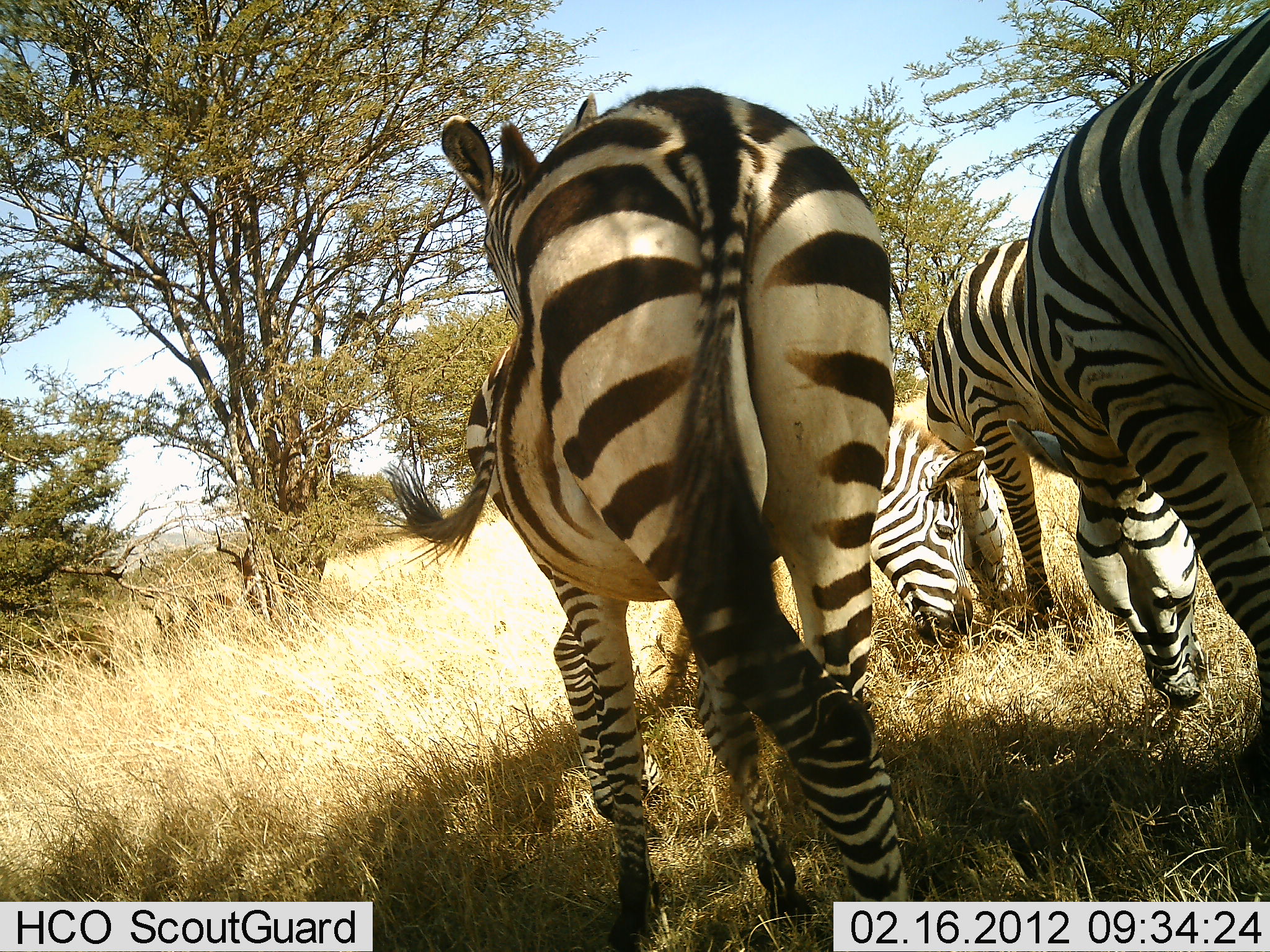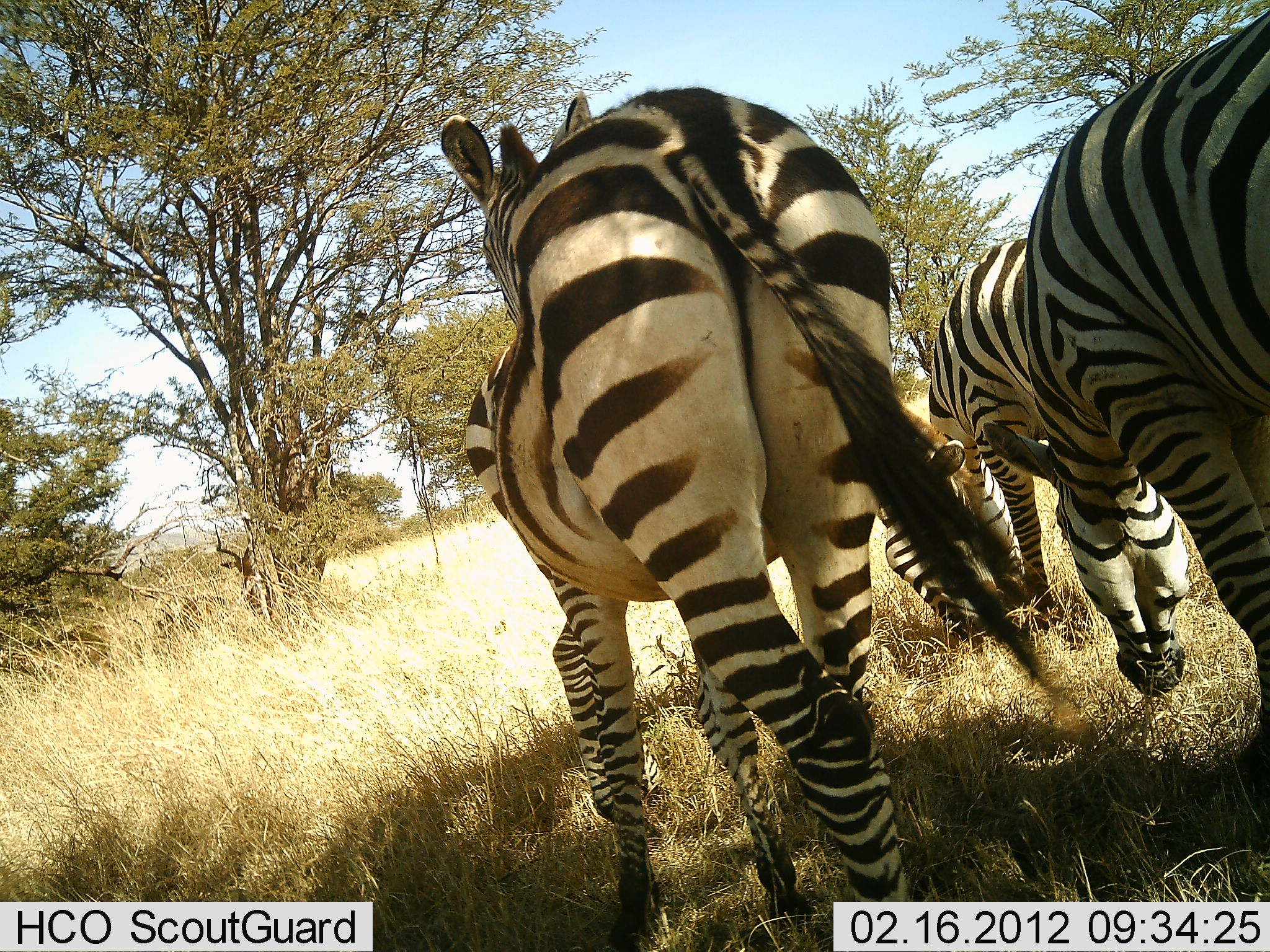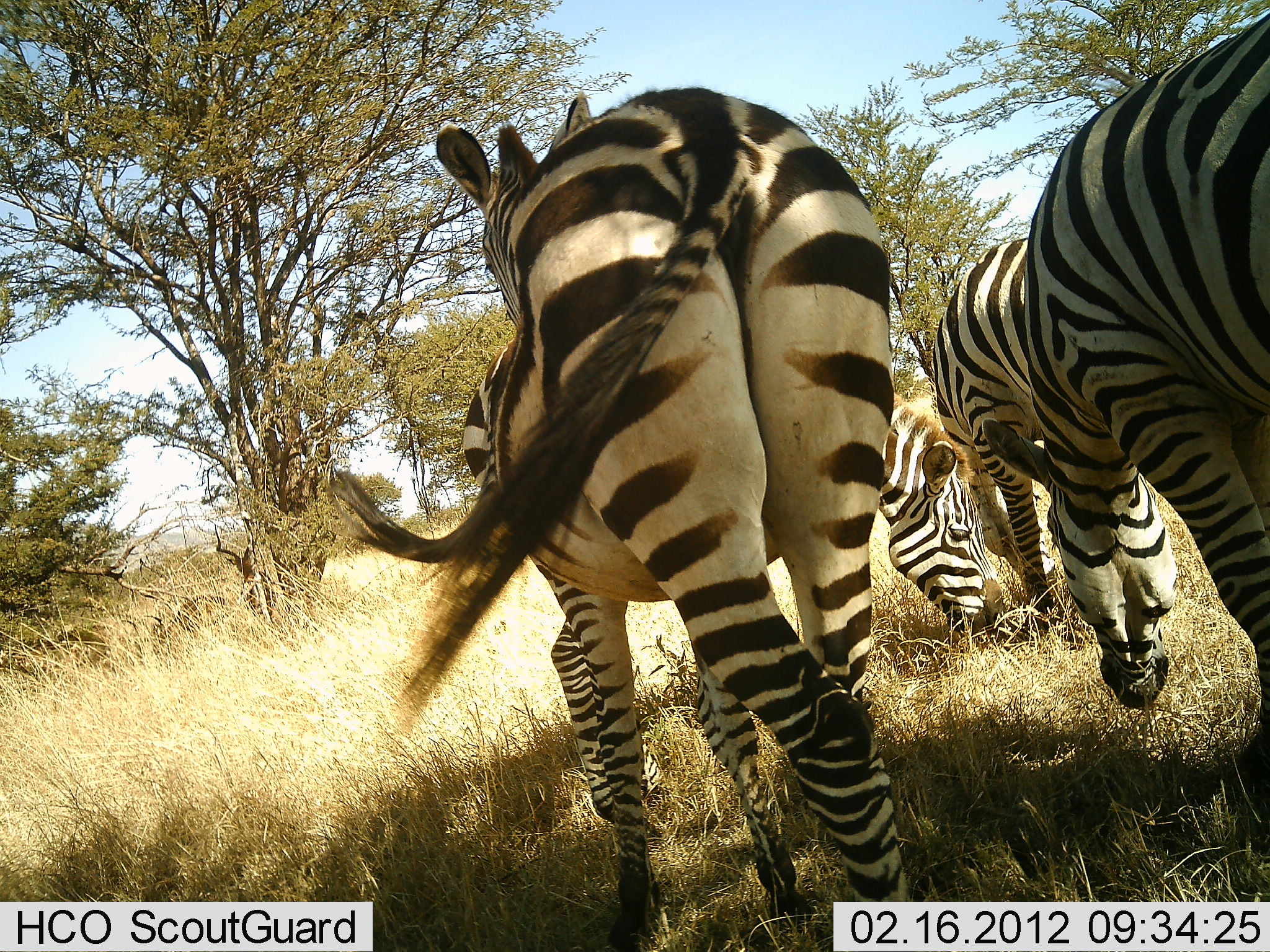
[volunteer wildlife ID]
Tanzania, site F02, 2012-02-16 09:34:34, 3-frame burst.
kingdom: Animalia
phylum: Chordata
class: Mammalia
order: Perissodactyla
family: Equidae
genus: Equus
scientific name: Equus quagga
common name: plains zebra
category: zebra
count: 4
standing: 69%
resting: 4%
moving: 12%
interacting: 0%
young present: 4%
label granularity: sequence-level